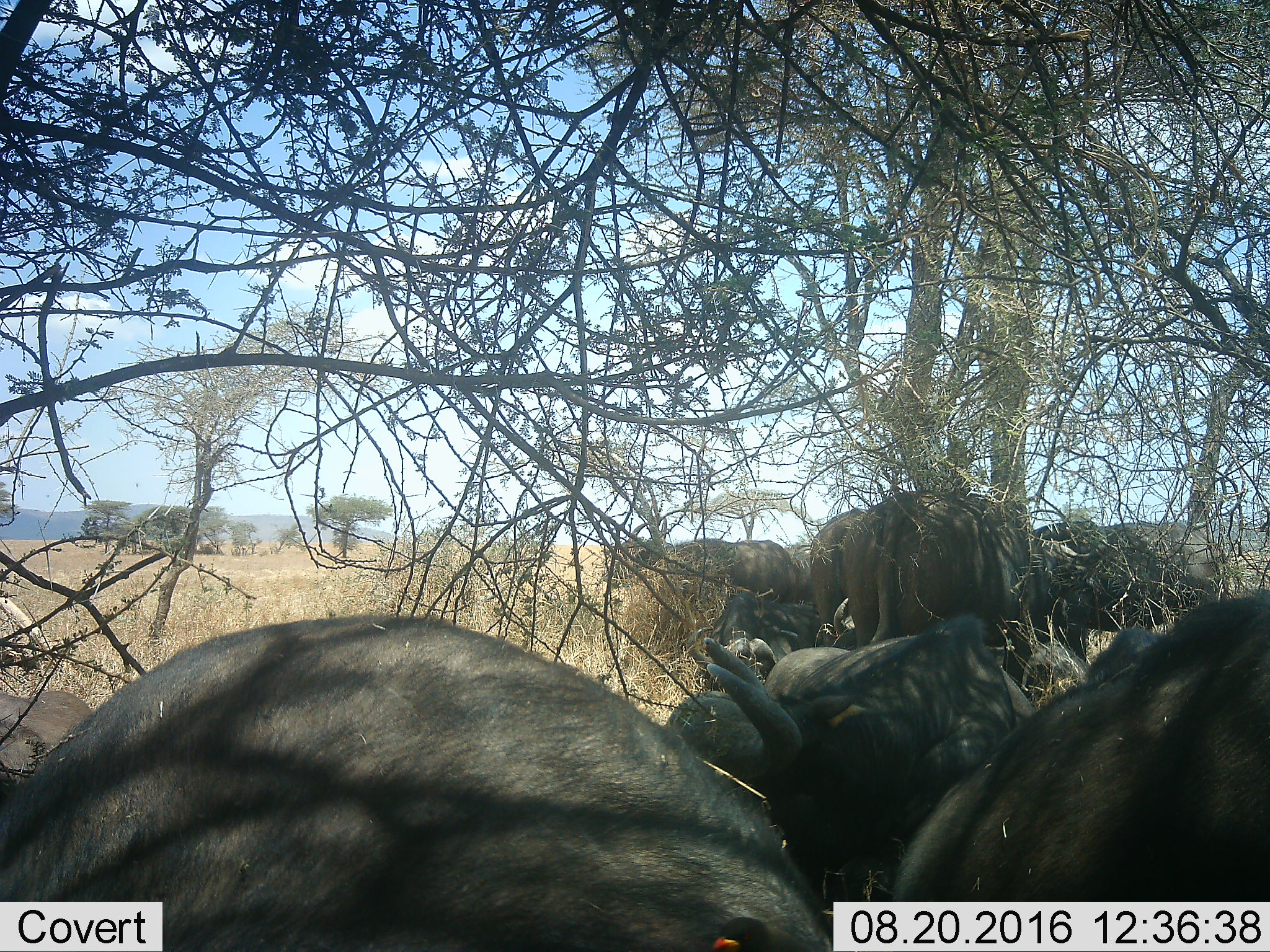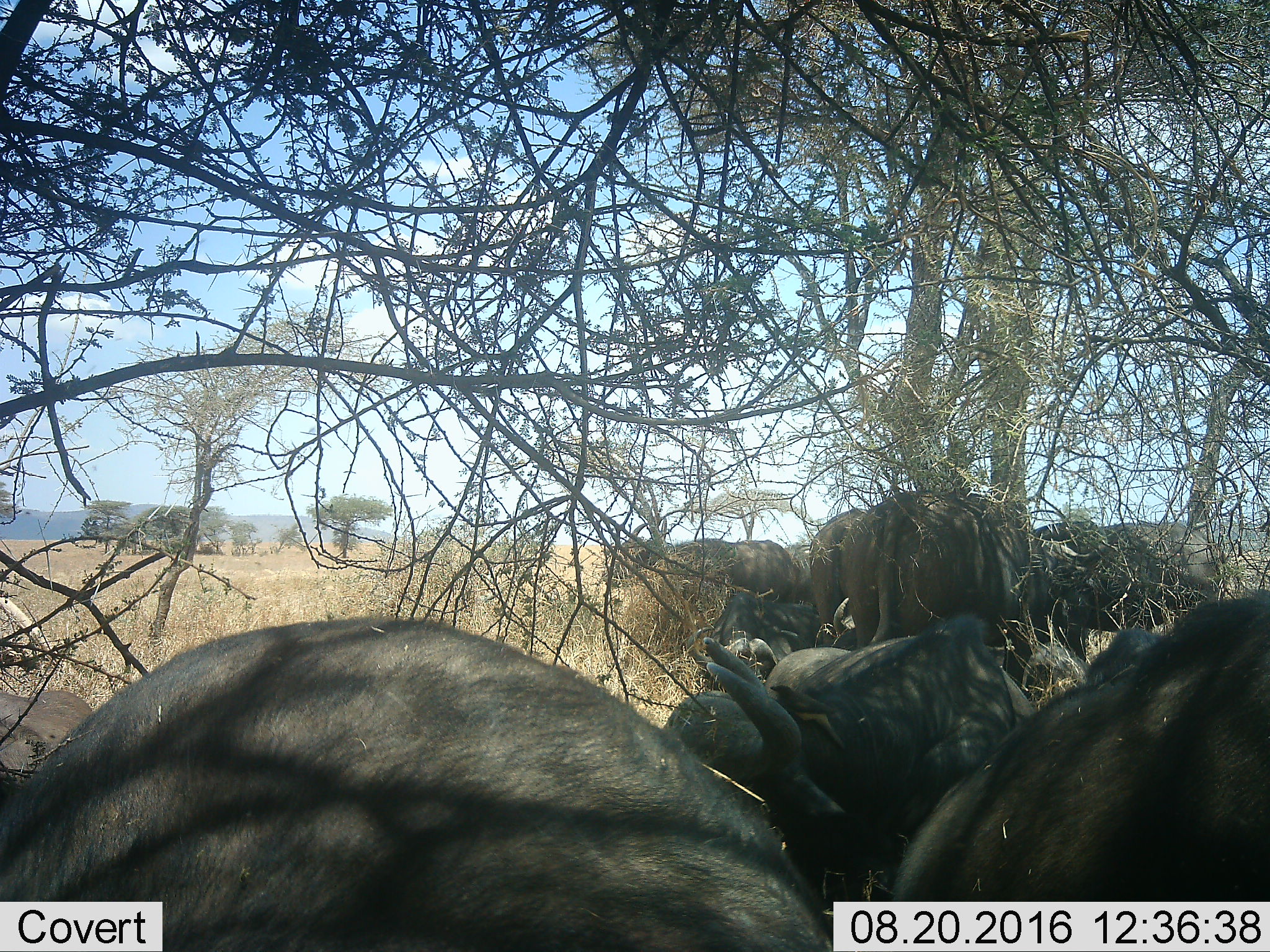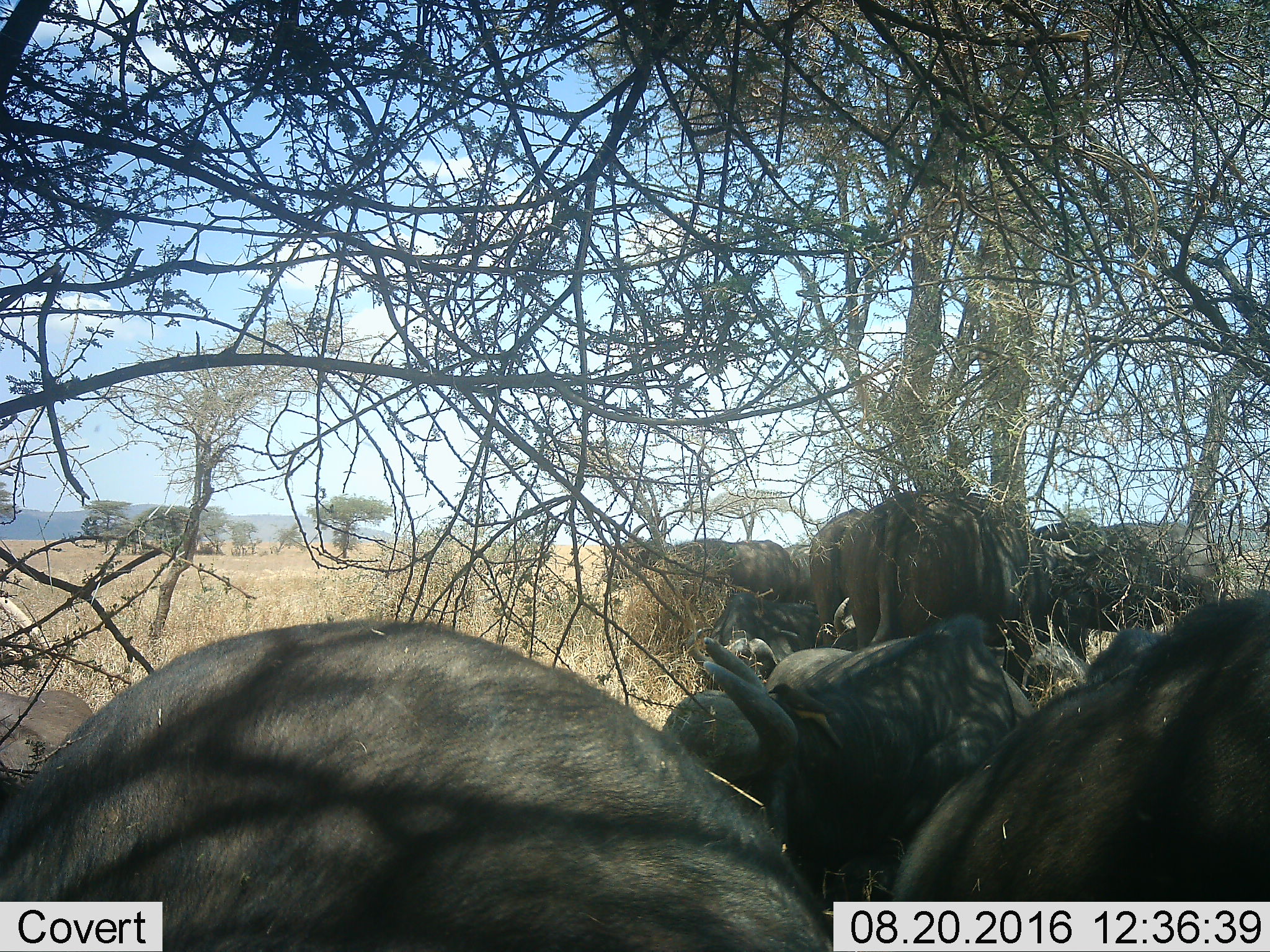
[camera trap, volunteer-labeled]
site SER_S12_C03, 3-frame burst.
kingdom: Animalia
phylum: Chordata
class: Mammalia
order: Artiodactyla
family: Bovidae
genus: Syncerus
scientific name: Syncerus caffer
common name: african buffalo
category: buffalo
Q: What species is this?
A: Buffalo (african buffalo) (Syncerus caffer).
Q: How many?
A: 10.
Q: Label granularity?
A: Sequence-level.